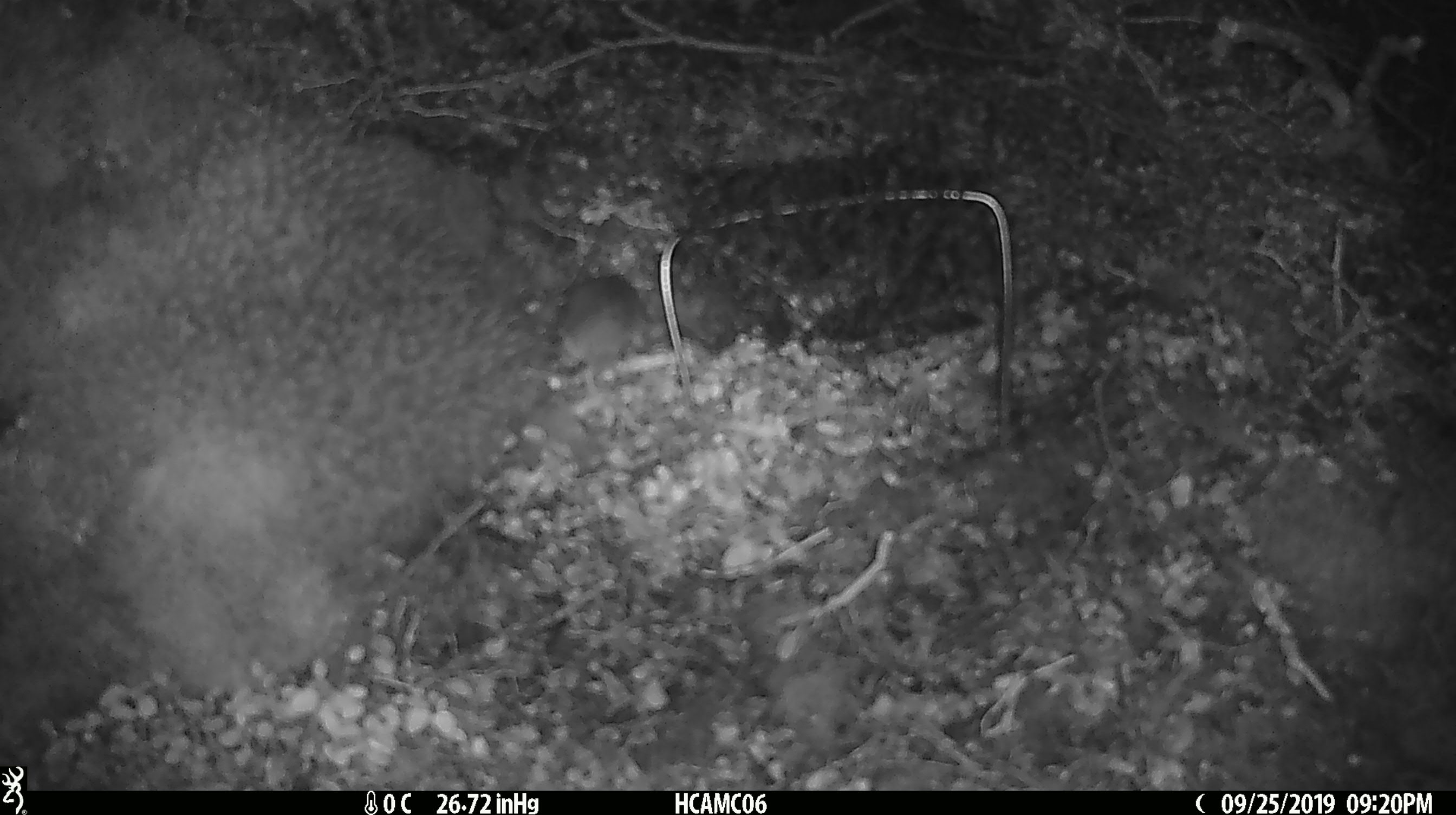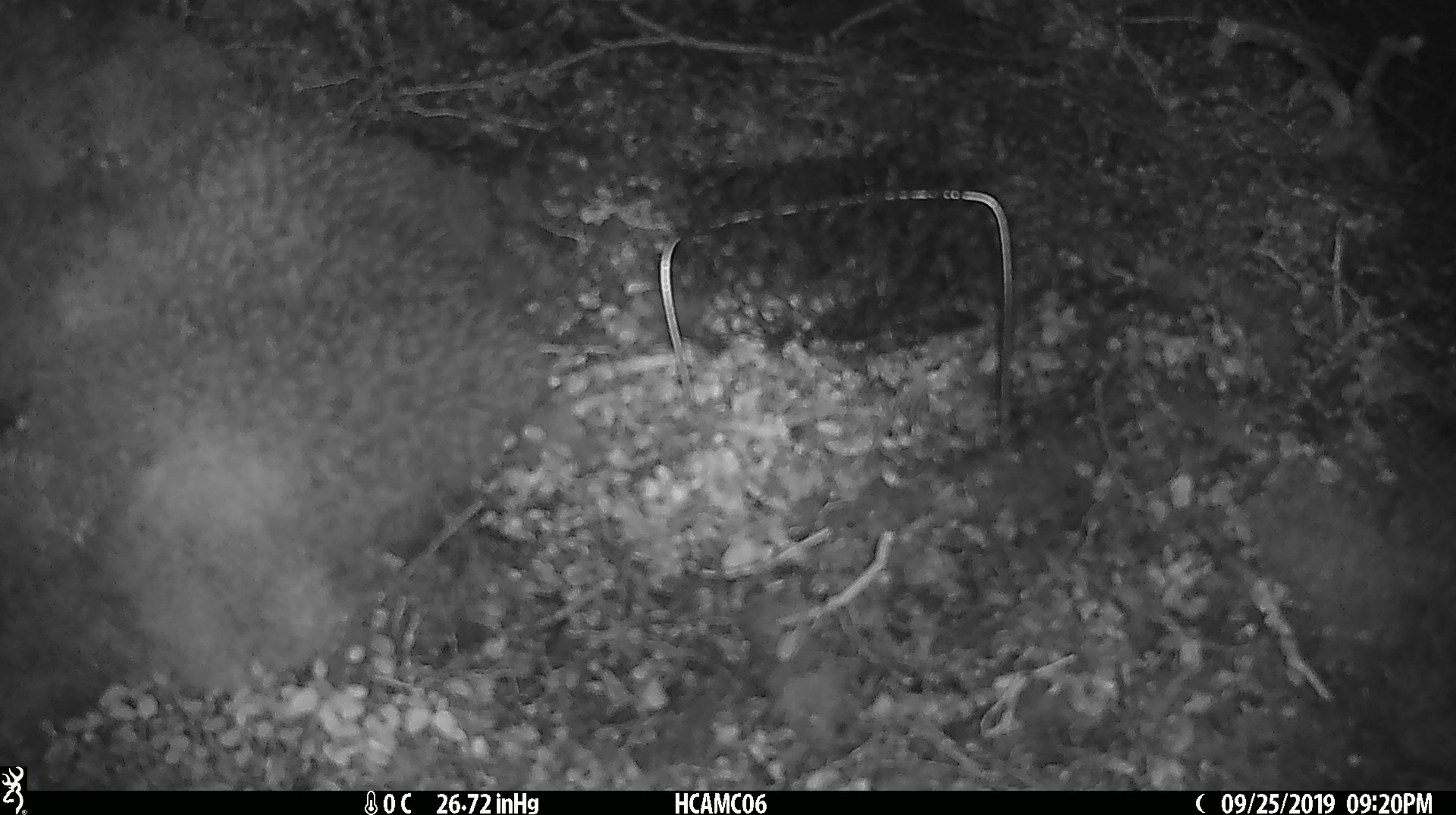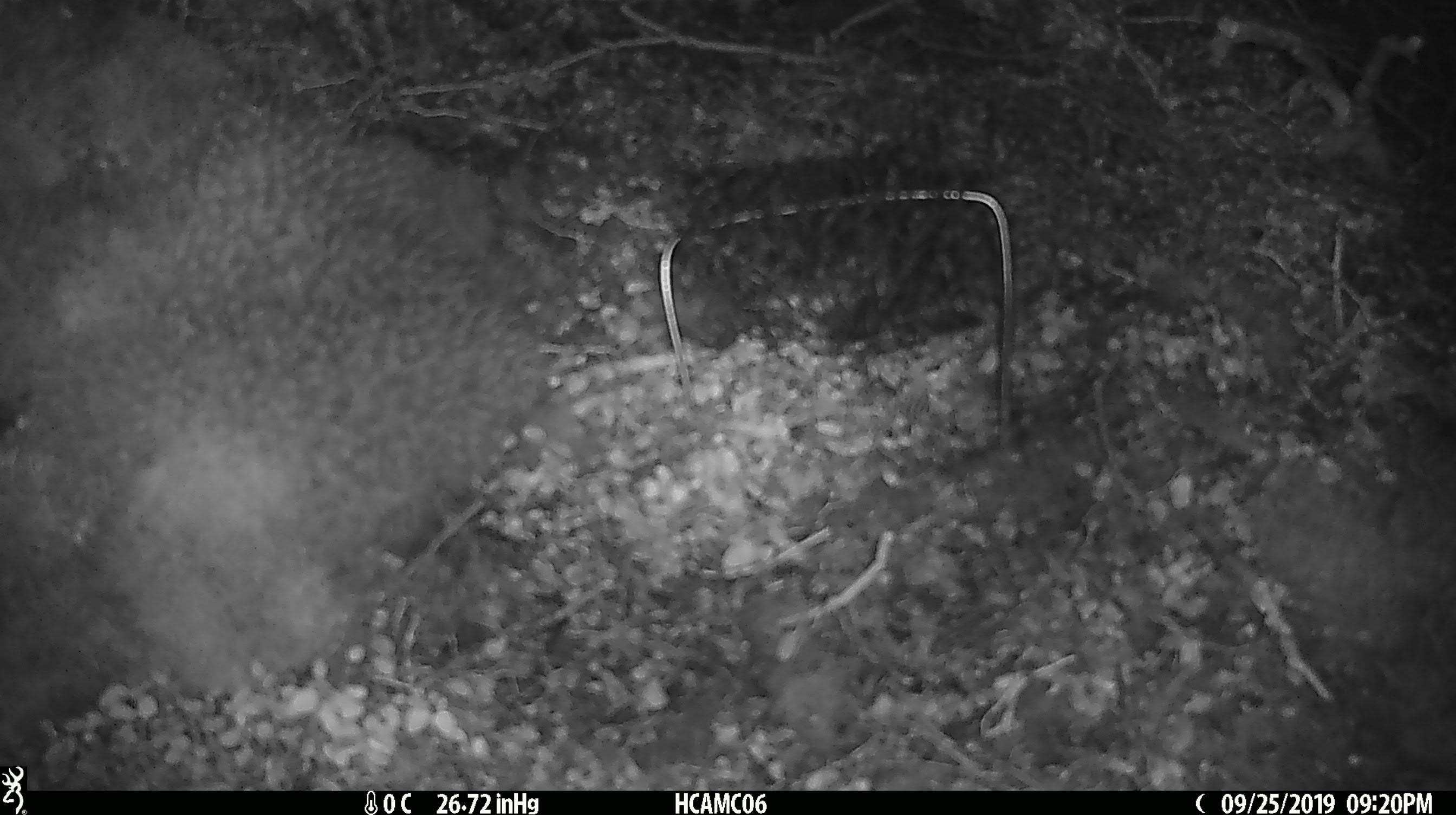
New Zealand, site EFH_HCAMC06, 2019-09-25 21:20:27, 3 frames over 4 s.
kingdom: Animalia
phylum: Chordata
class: Mammalia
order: Rodentia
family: Muridae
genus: Mus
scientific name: Mus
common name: mouse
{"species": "mouse (Mus)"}